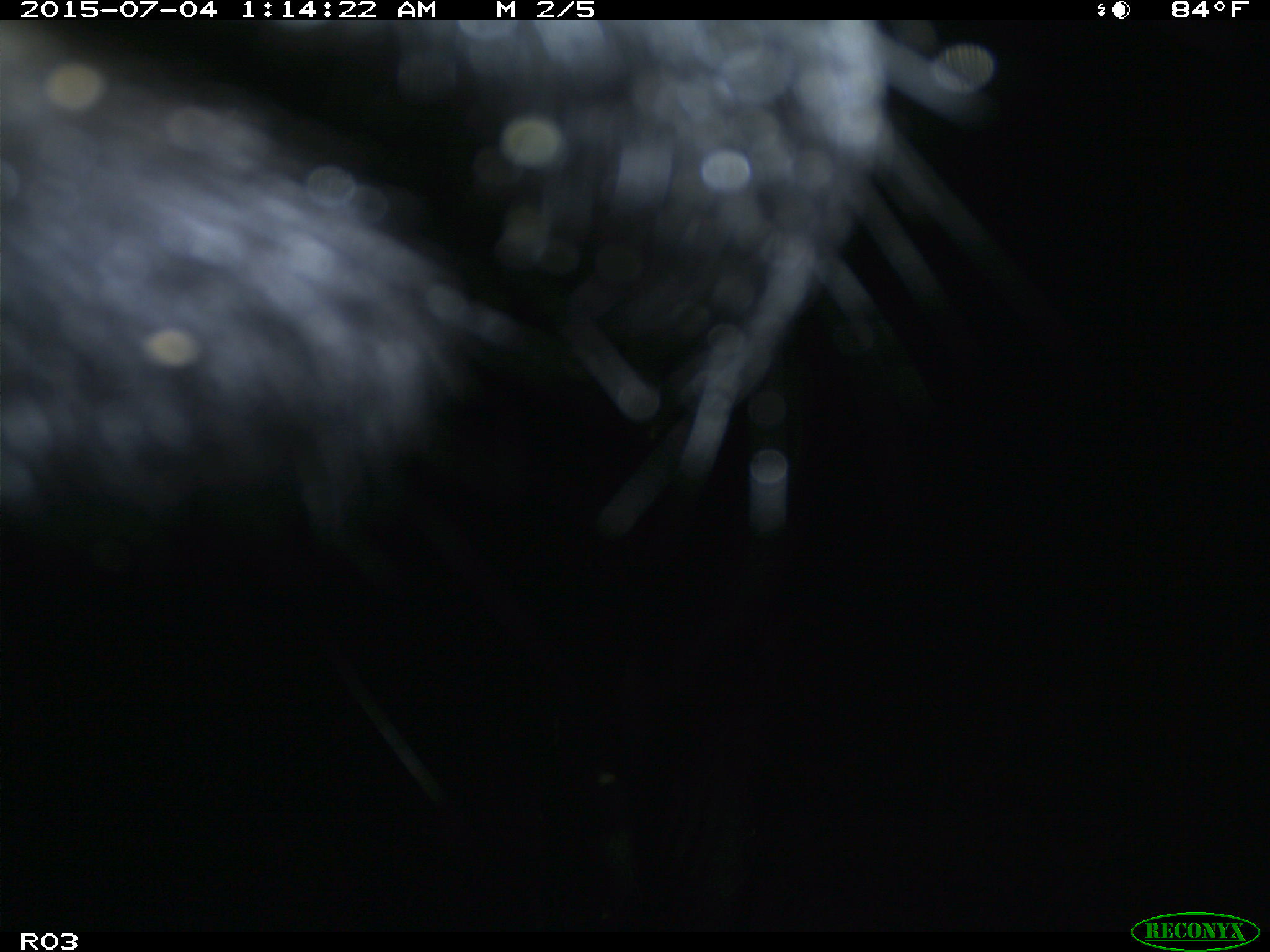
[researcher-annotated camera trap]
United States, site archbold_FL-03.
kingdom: Animalia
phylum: Chordata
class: Mammalia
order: Artiodactyla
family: Bovidae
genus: Bos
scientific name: Bos taurus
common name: domestic cow